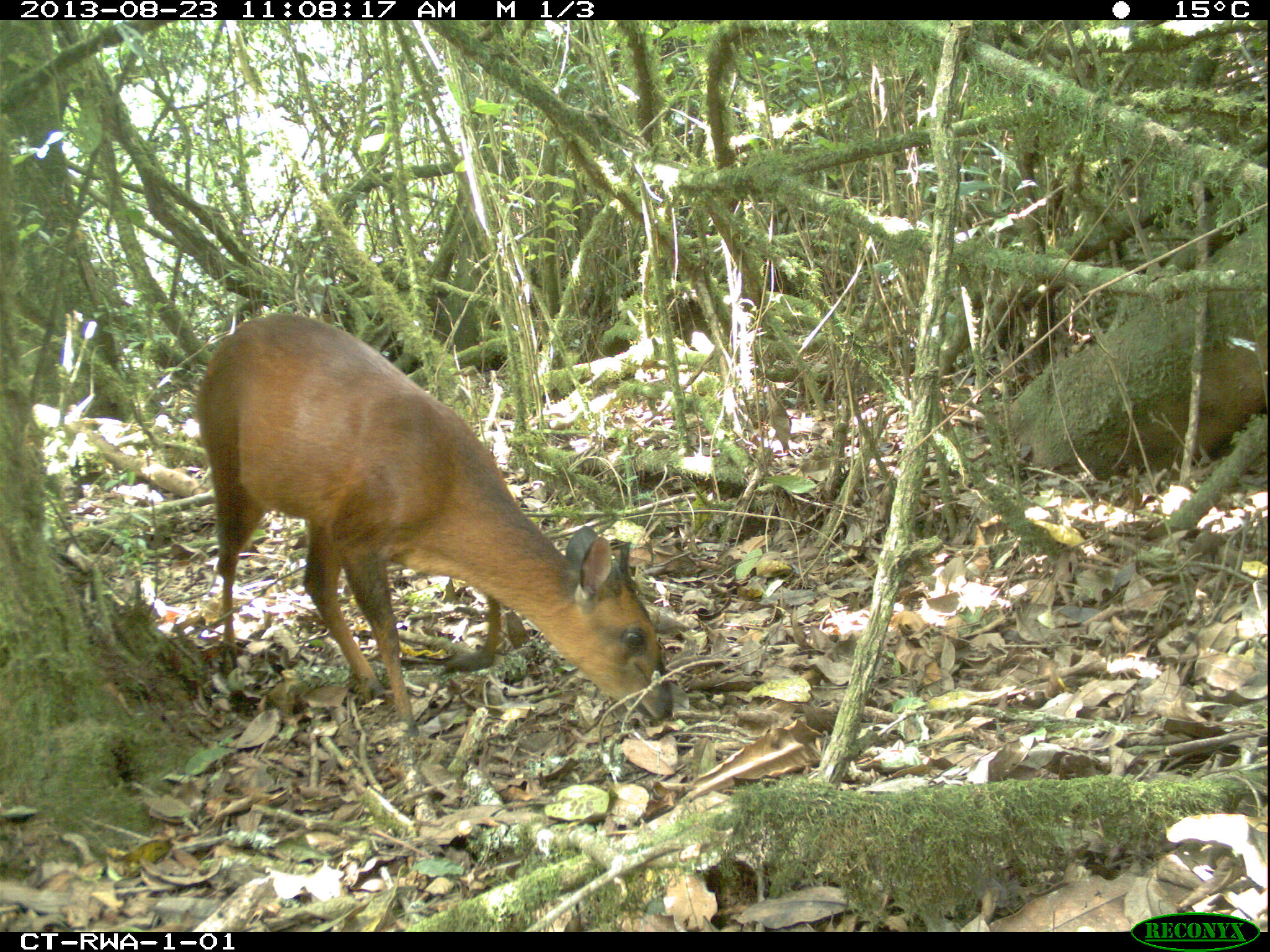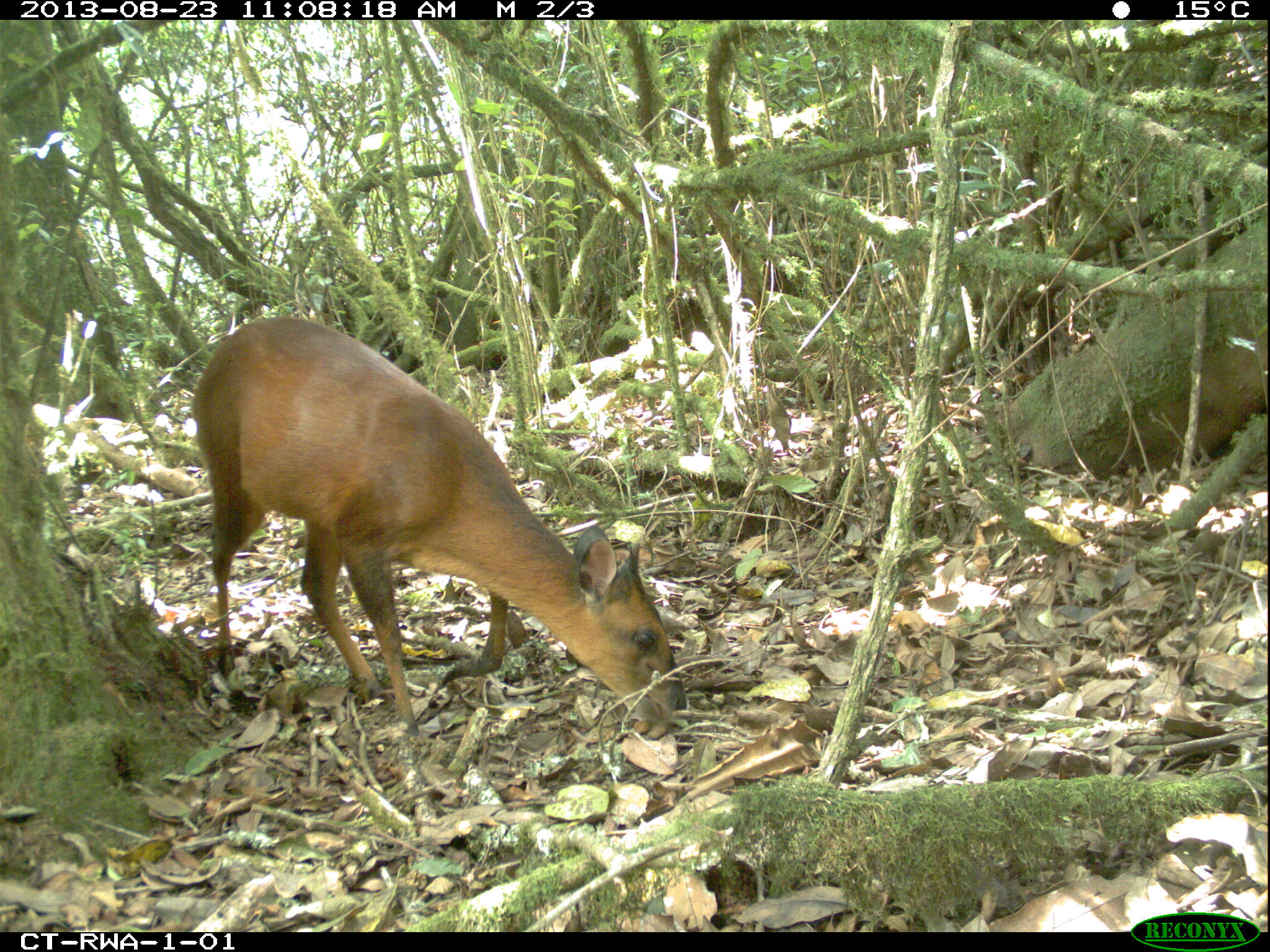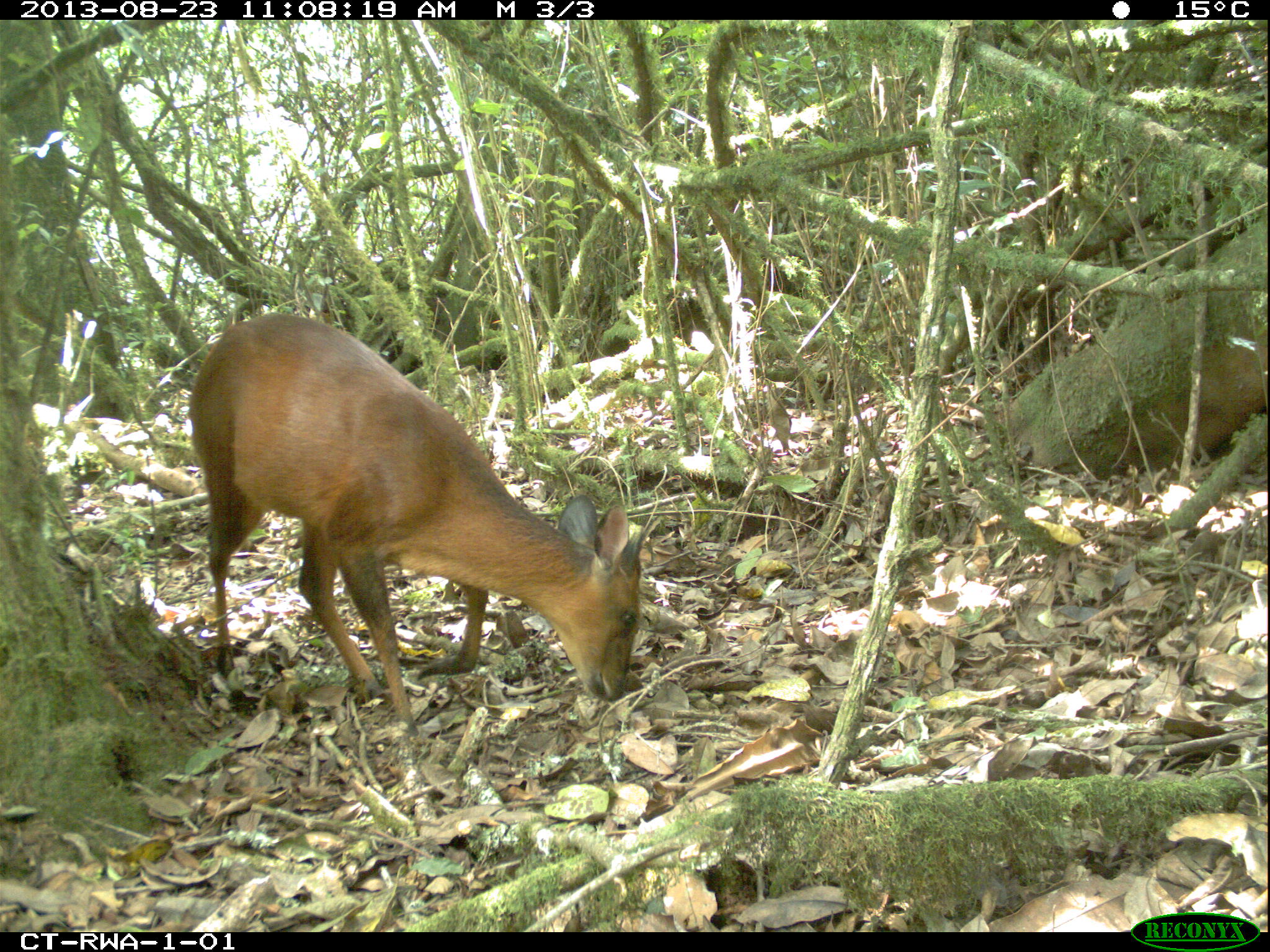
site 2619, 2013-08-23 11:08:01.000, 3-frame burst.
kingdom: Animalia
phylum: Chordata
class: Mammalia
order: Artiodactyla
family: Bovidae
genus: Cephalophus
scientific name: Cephalophus nigrifrons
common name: black-fronted duiker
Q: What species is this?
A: Cephalophus nigrifrons (black-fronted duiker).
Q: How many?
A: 1.